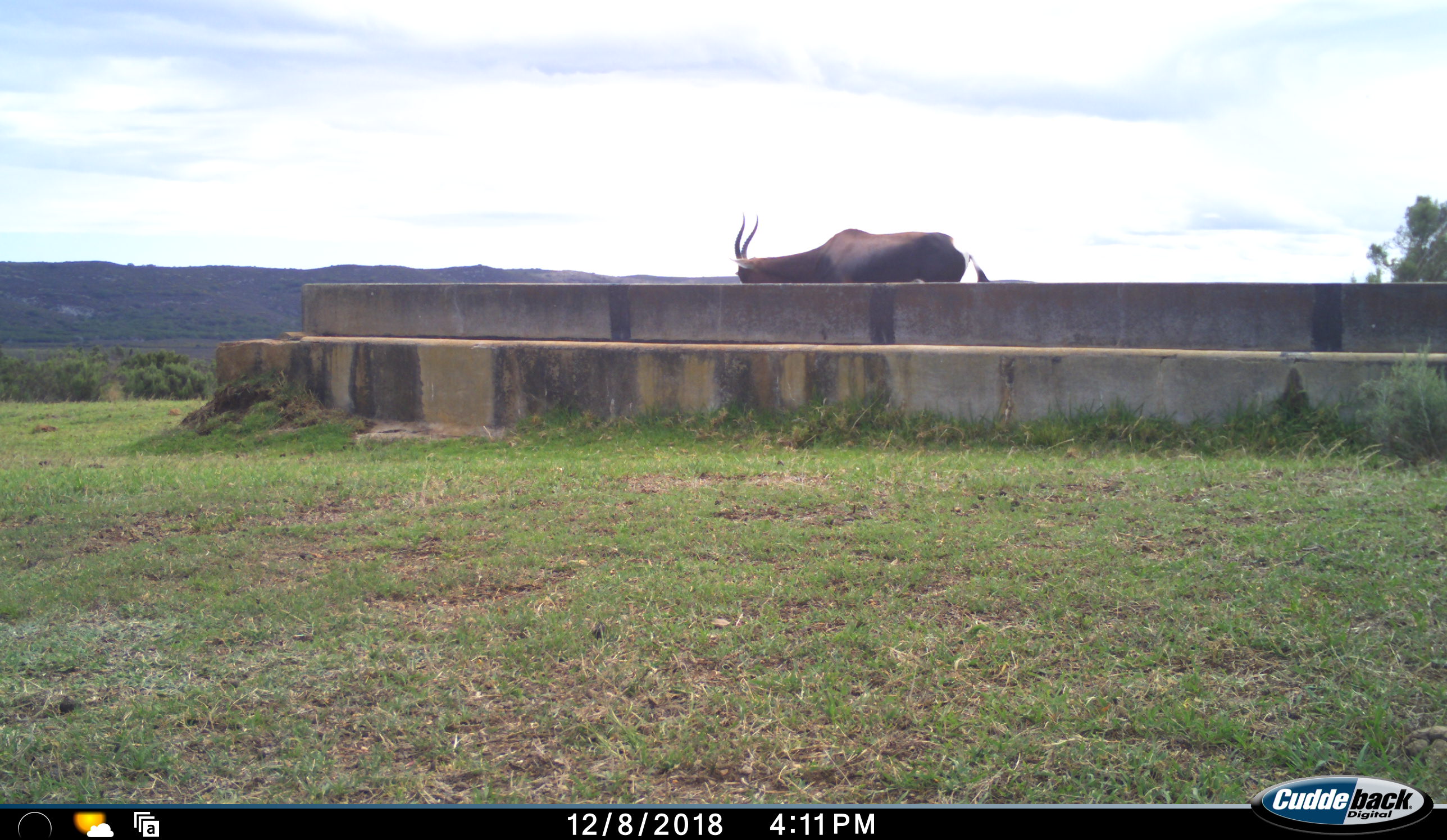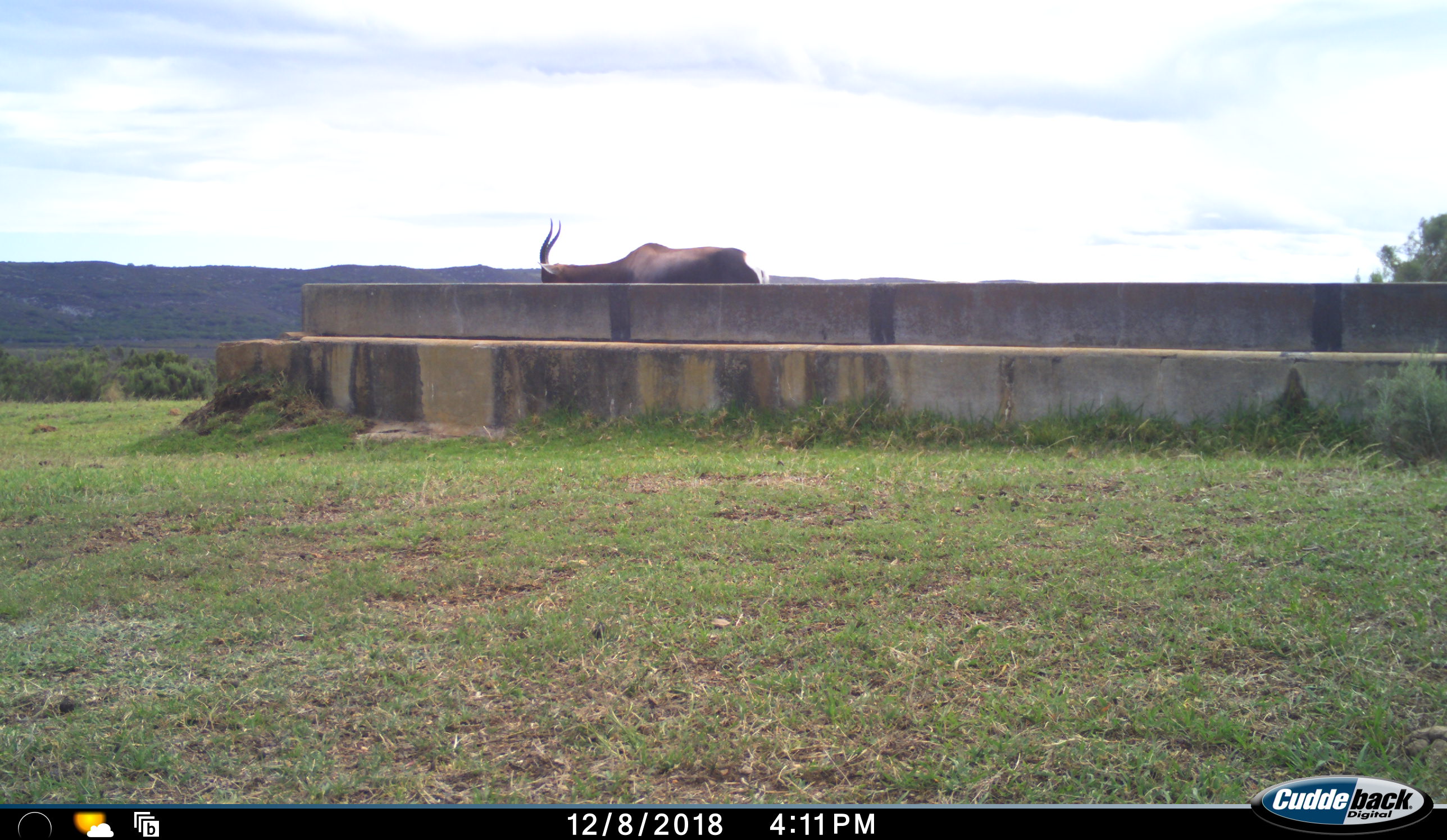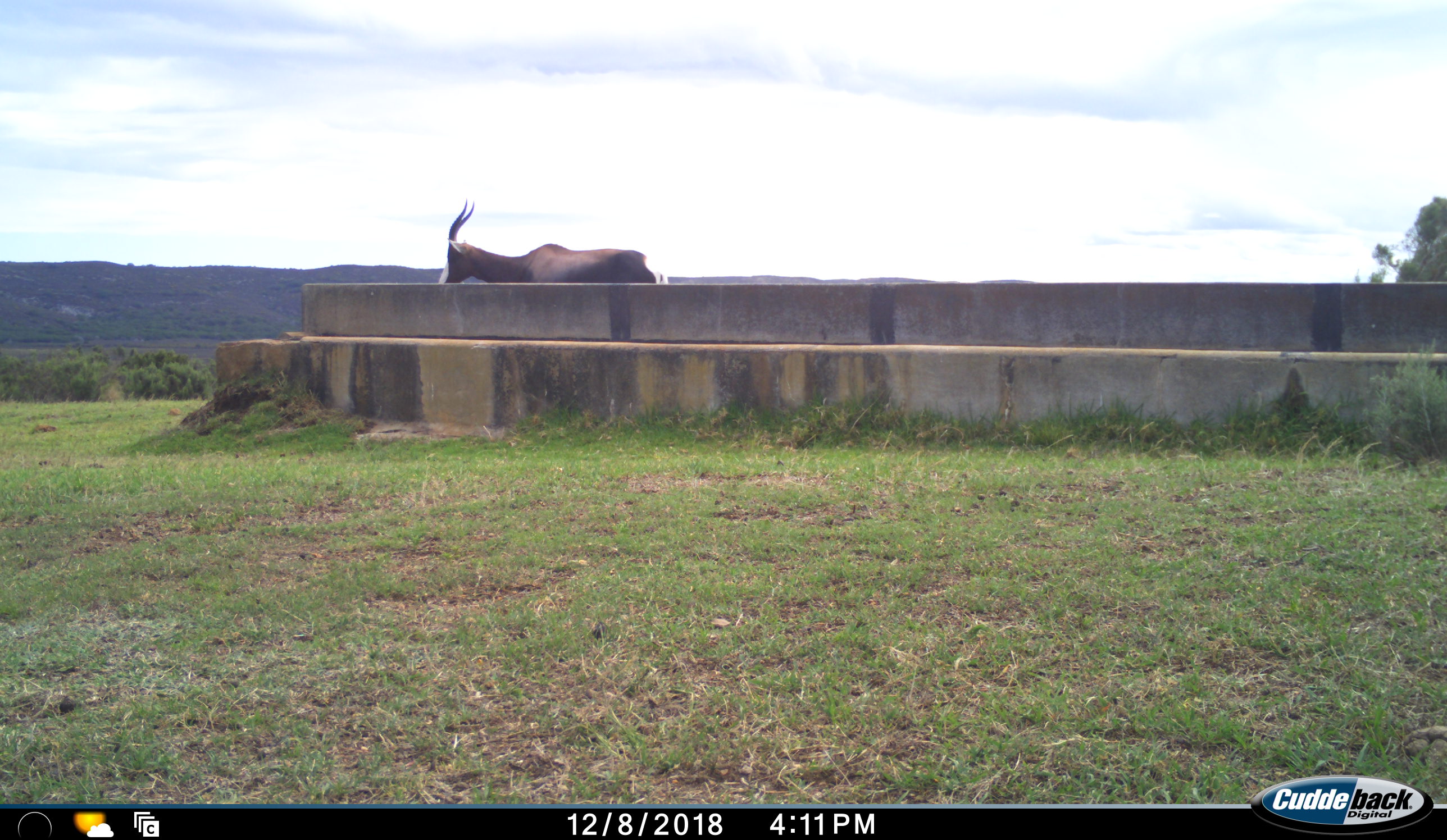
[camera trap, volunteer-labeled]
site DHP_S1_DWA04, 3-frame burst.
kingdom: Animalia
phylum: Chordata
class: Mammalia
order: Artiodactyla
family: Bovidae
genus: Damaliscus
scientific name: Damaliscus pygargus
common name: bontebok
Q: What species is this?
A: Bontebok (Damaliscus pygargus).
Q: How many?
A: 1.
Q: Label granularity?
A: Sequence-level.